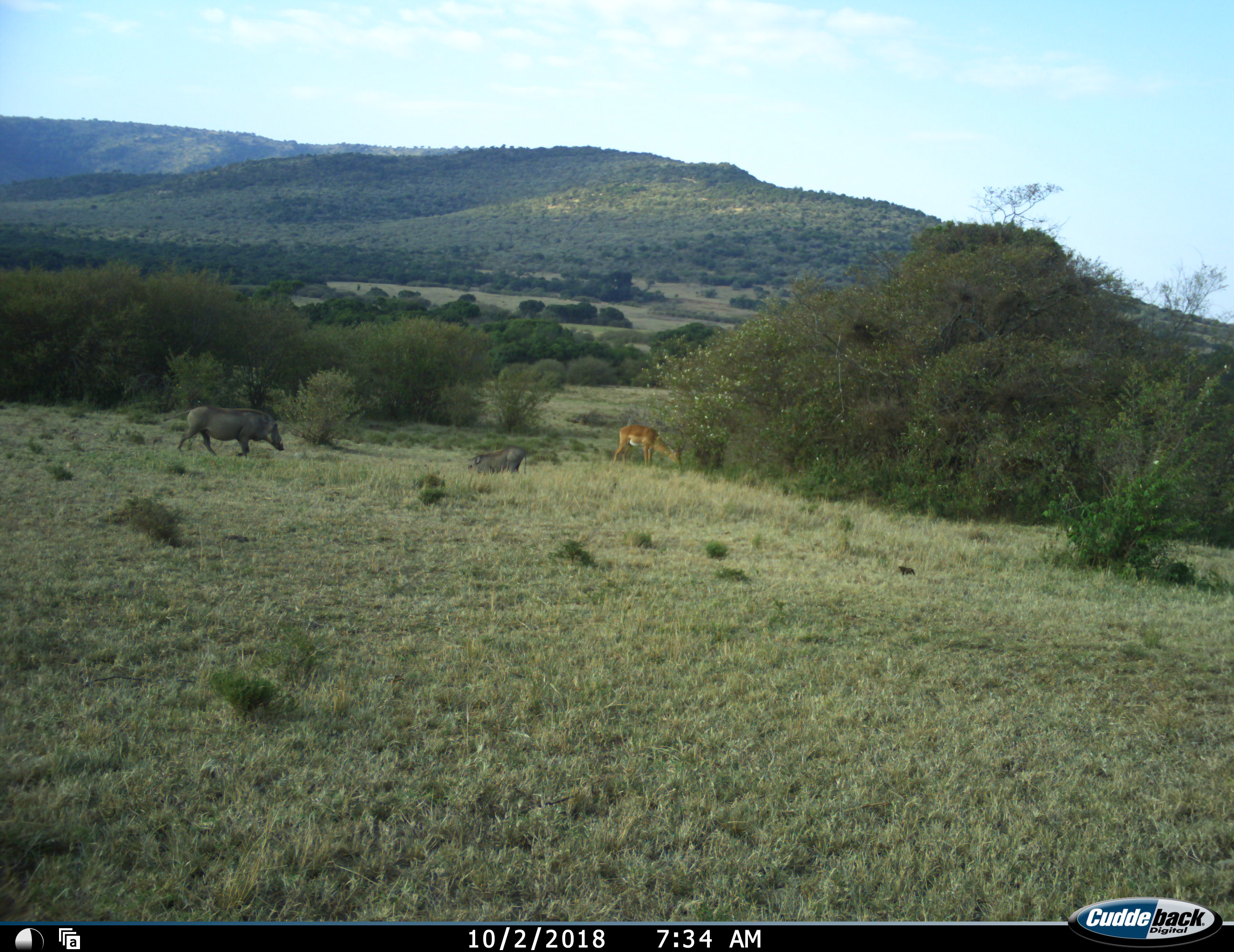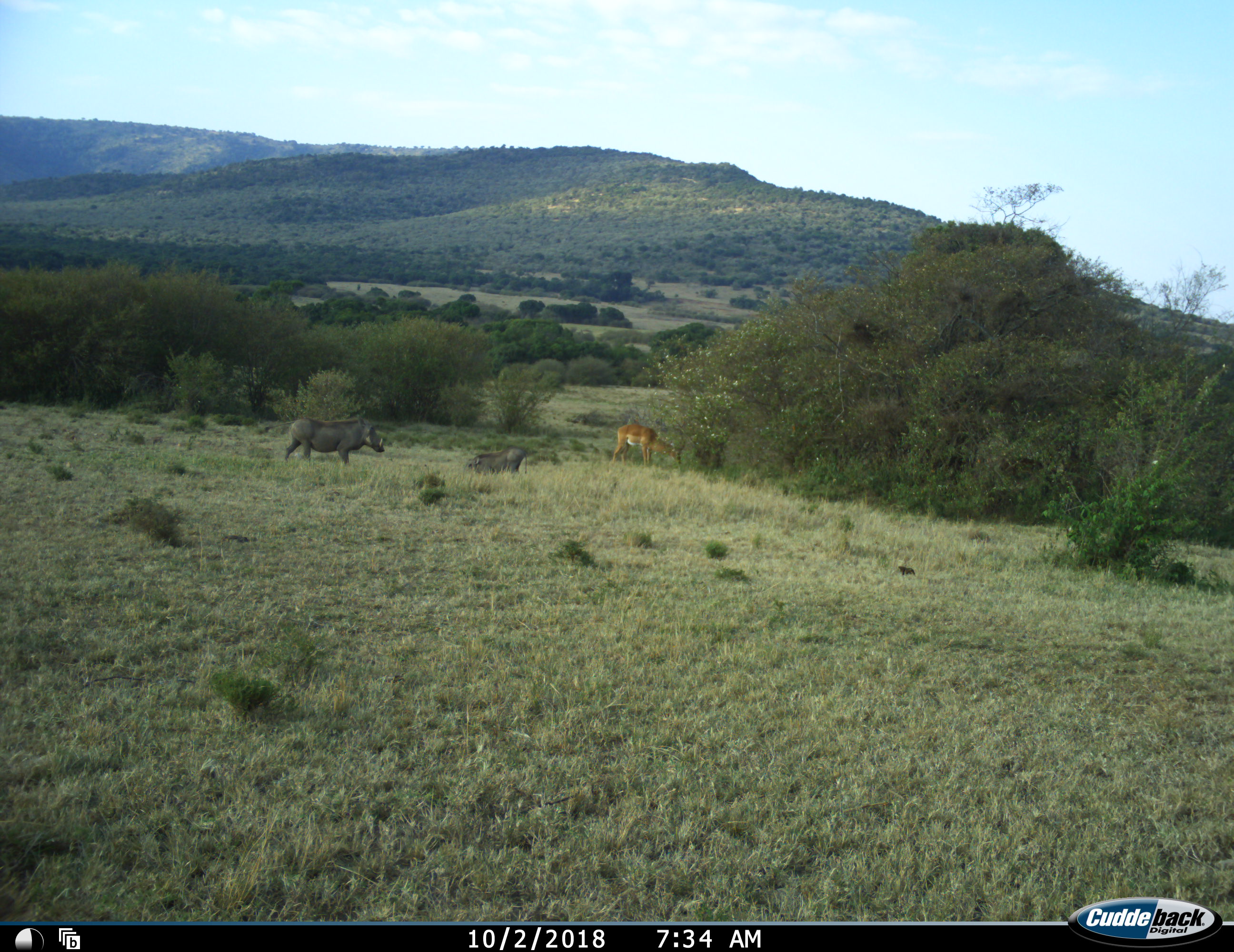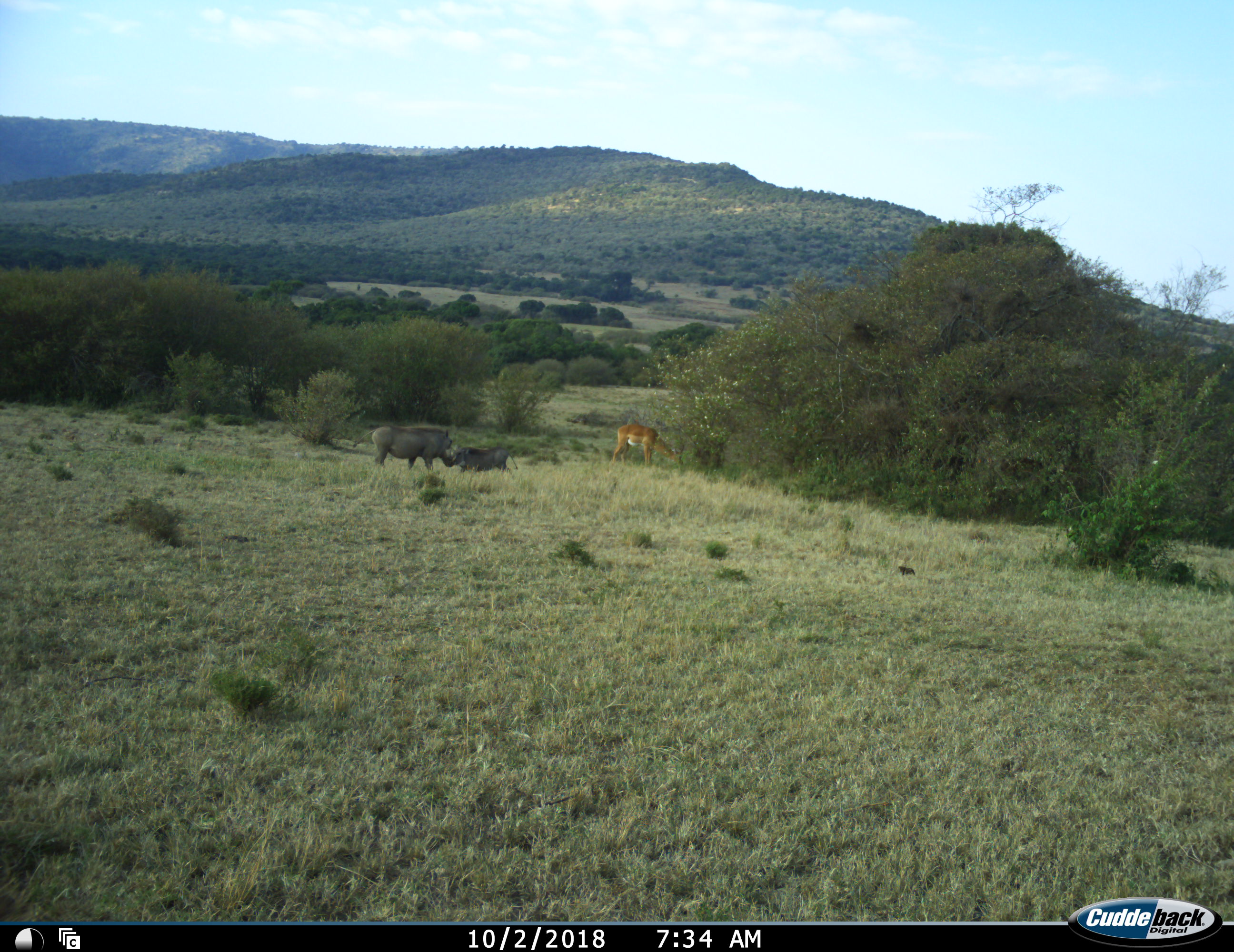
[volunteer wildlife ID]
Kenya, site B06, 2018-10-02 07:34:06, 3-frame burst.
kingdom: Animalia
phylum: Chordata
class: Mammalia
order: Artiodactyla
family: Bovidae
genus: Aepyceros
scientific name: Aepyceros melampus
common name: impala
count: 1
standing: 29%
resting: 0%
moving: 14%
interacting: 0%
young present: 0%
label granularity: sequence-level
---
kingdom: Animalia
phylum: Chordata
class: Mammalia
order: Artiodactyla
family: Suidae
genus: Phacochoerus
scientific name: Phacochoerus africanus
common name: warthog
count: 2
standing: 20%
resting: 10%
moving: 100%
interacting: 20%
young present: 30%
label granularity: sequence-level